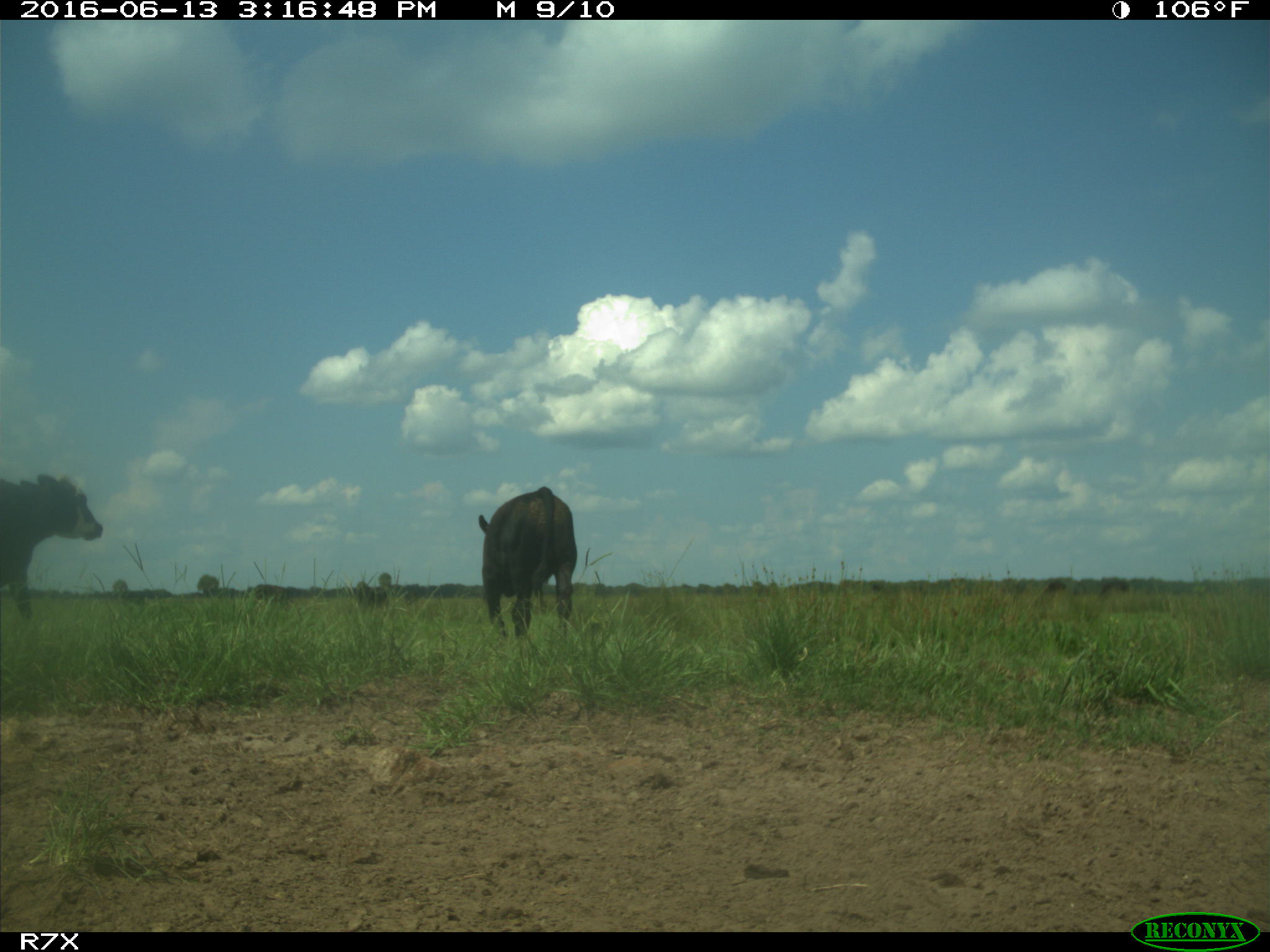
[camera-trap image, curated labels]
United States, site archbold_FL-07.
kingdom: Animalia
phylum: Chordata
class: Mammalia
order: Artiodactyla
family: Bovidae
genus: Bos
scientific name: Bos taurus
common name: domestic cow